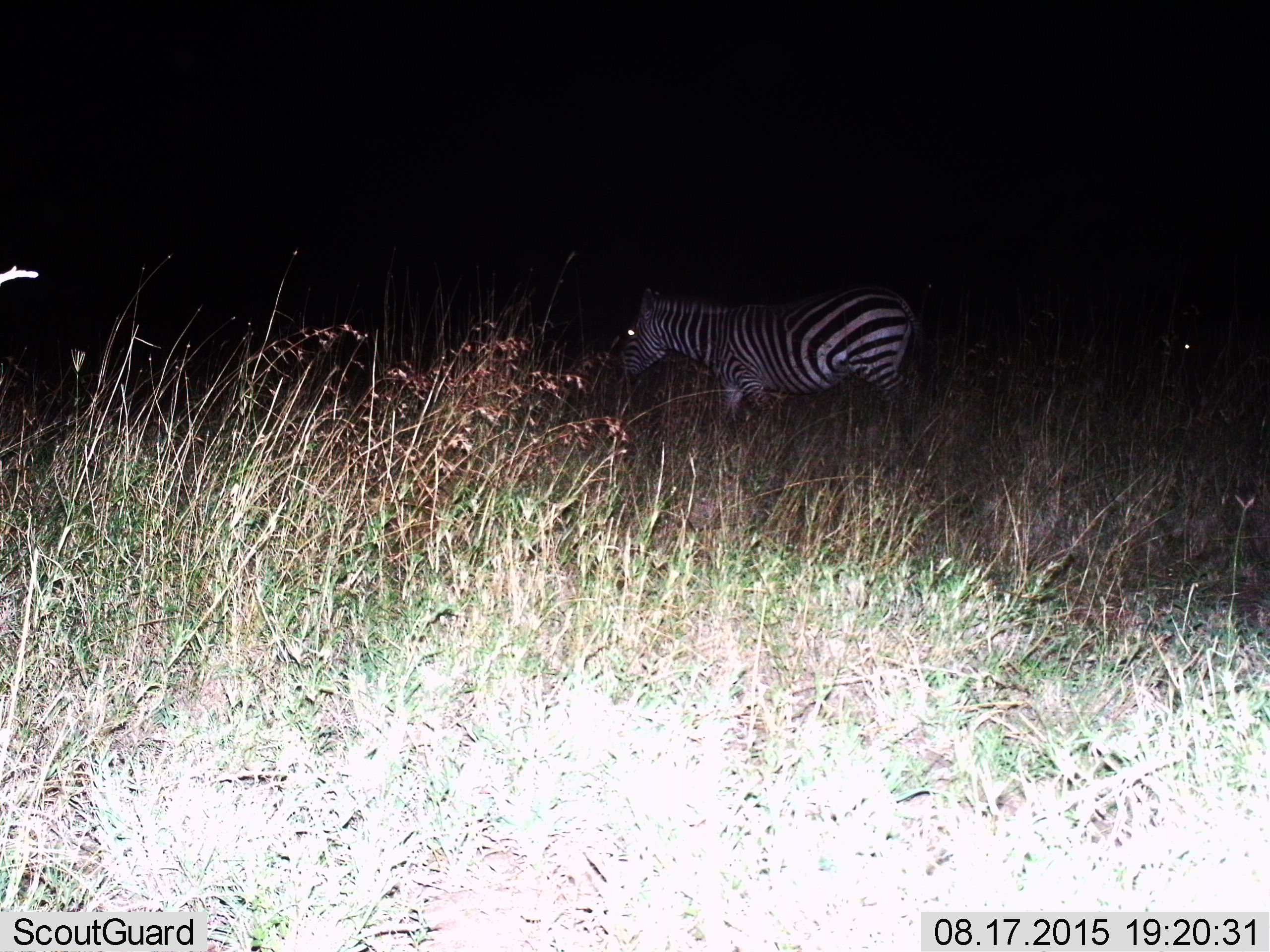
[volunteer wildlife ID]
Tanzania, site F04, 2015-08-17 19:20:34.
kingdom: Animalia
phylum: Chordata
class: Mammalia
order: Perissodactyla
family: Equidae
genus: Equus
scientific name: Equus quagga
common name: plains zebra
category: zebra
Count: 1.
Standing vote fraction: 26%.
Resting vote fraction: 0%.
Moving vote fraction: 58%.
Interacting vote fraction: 5%.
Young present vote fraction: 0%.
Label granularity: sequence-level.